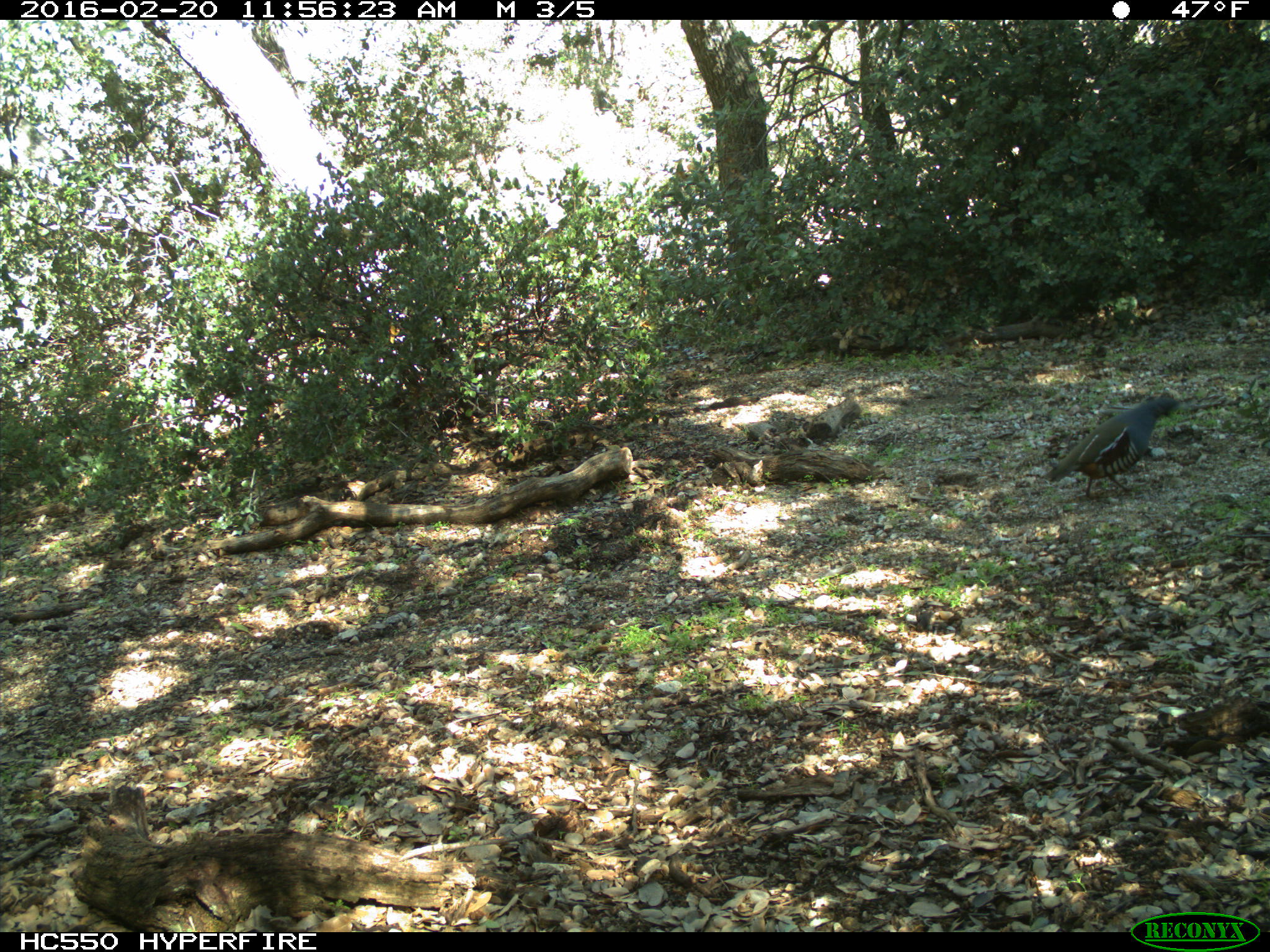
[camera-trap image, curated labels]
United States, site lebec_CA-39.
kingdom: Animalia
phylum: Chordata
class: Aves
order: Galliformes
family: Odontophoridae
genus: Callipepla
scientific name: Callipepla californica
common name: california quail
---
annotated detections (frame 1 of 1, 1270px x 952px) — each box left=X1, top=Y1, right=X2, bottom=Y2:
animal: left=1044, top=394, right=1178, bottom=499